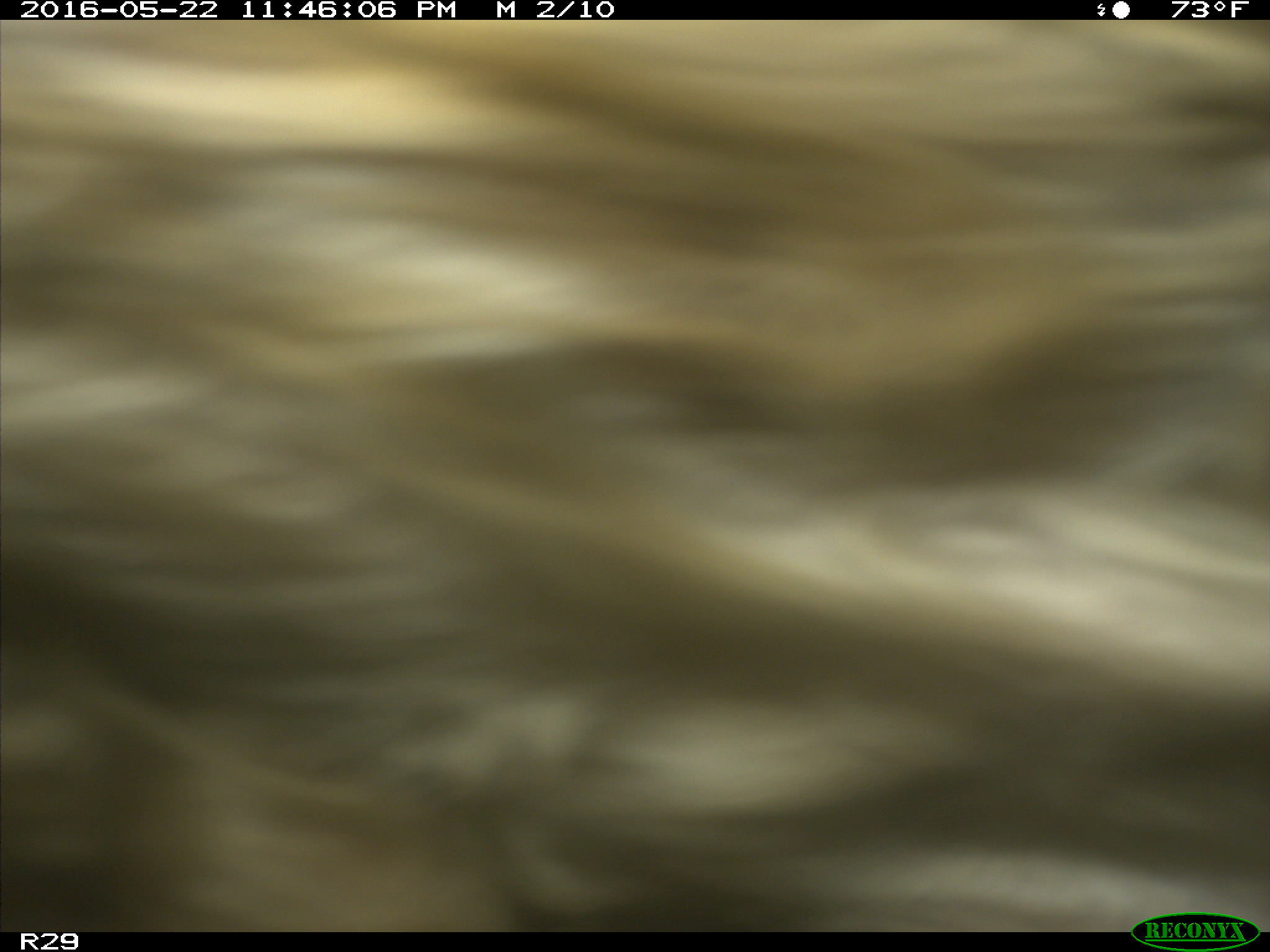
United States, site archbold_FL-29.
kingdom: Animalia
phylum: Chordata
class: Mammalia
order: Artiodactyla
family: Bovidae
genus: Bos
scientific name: Bos taurus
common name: domestic cow